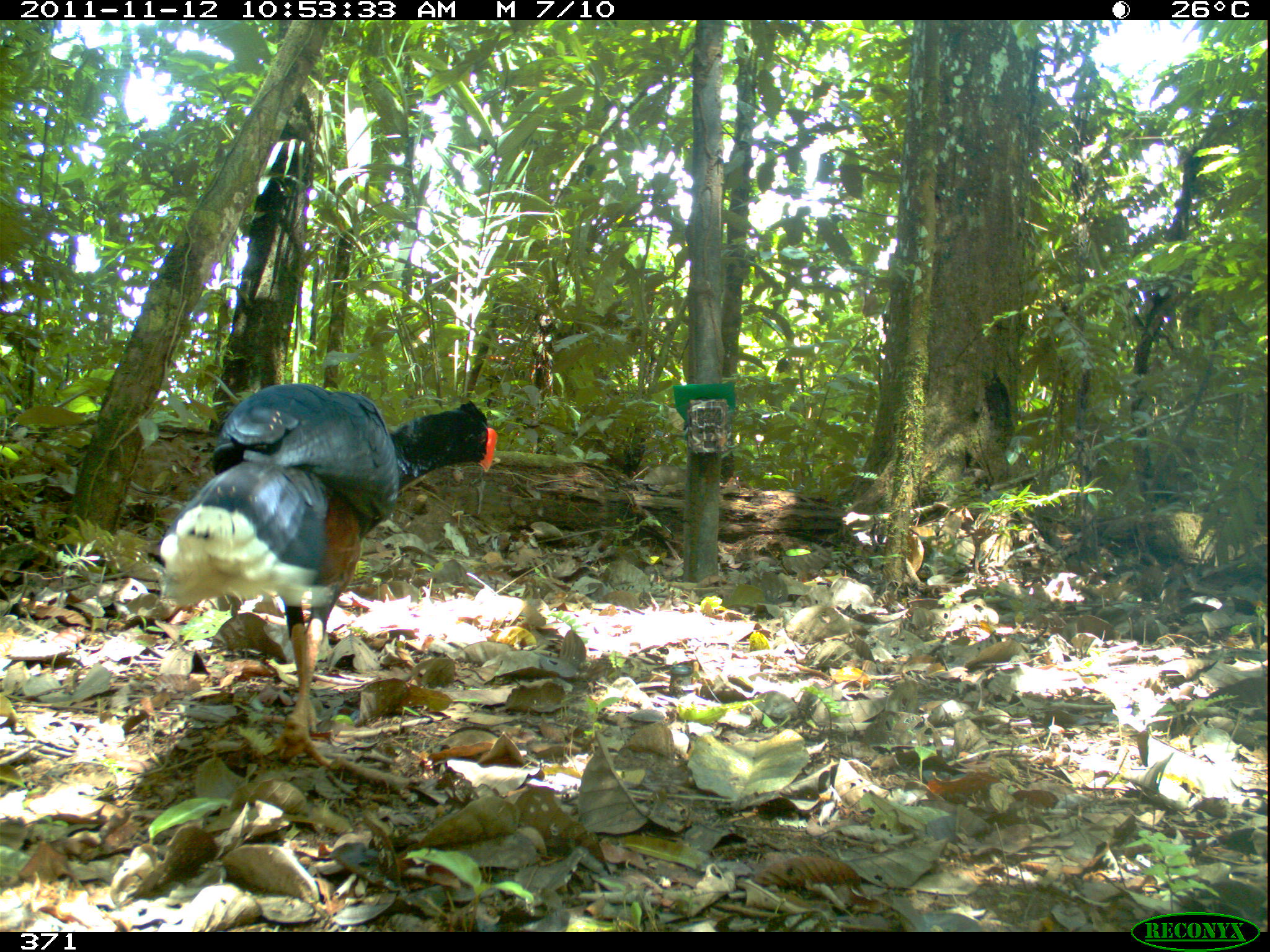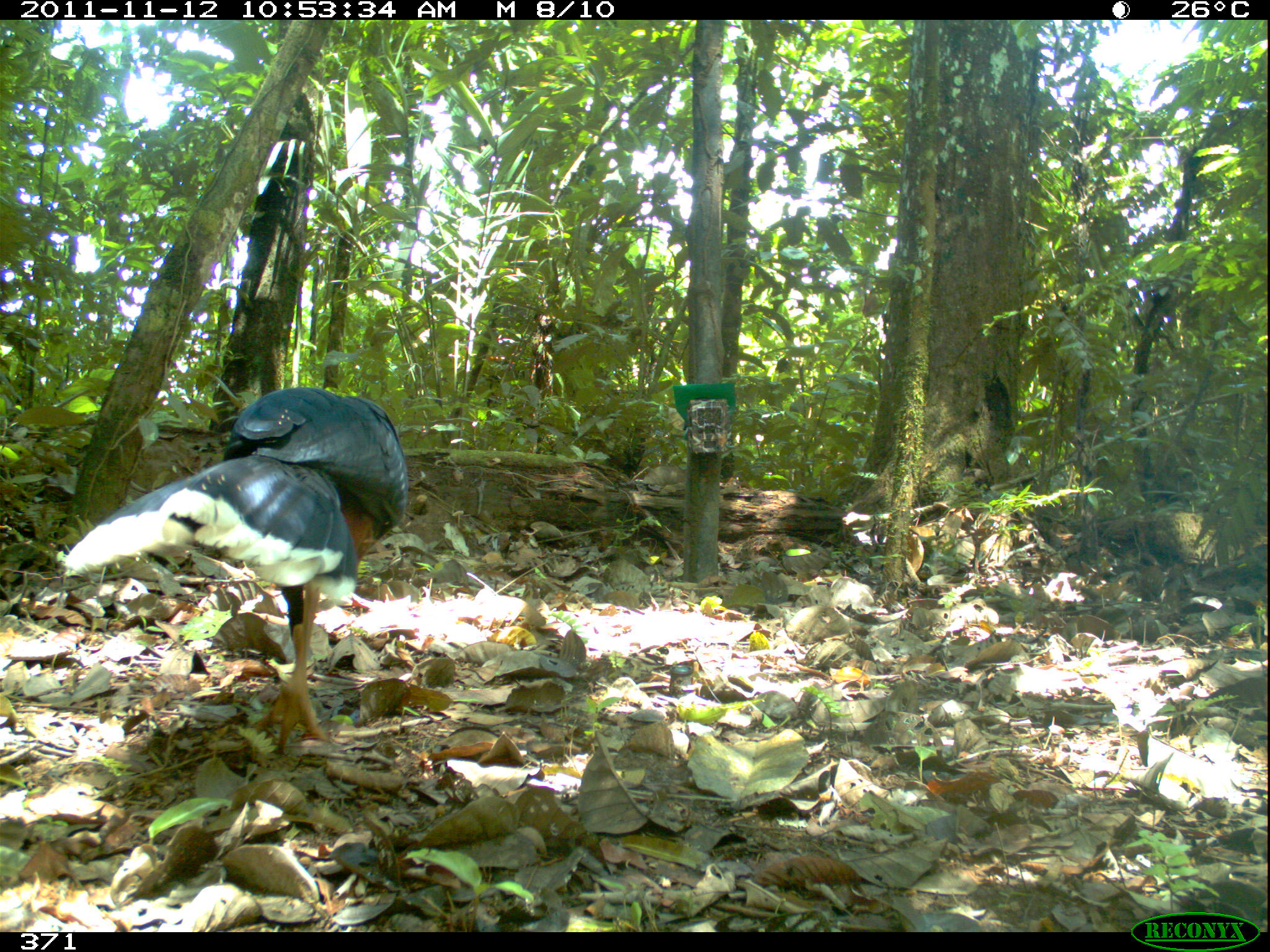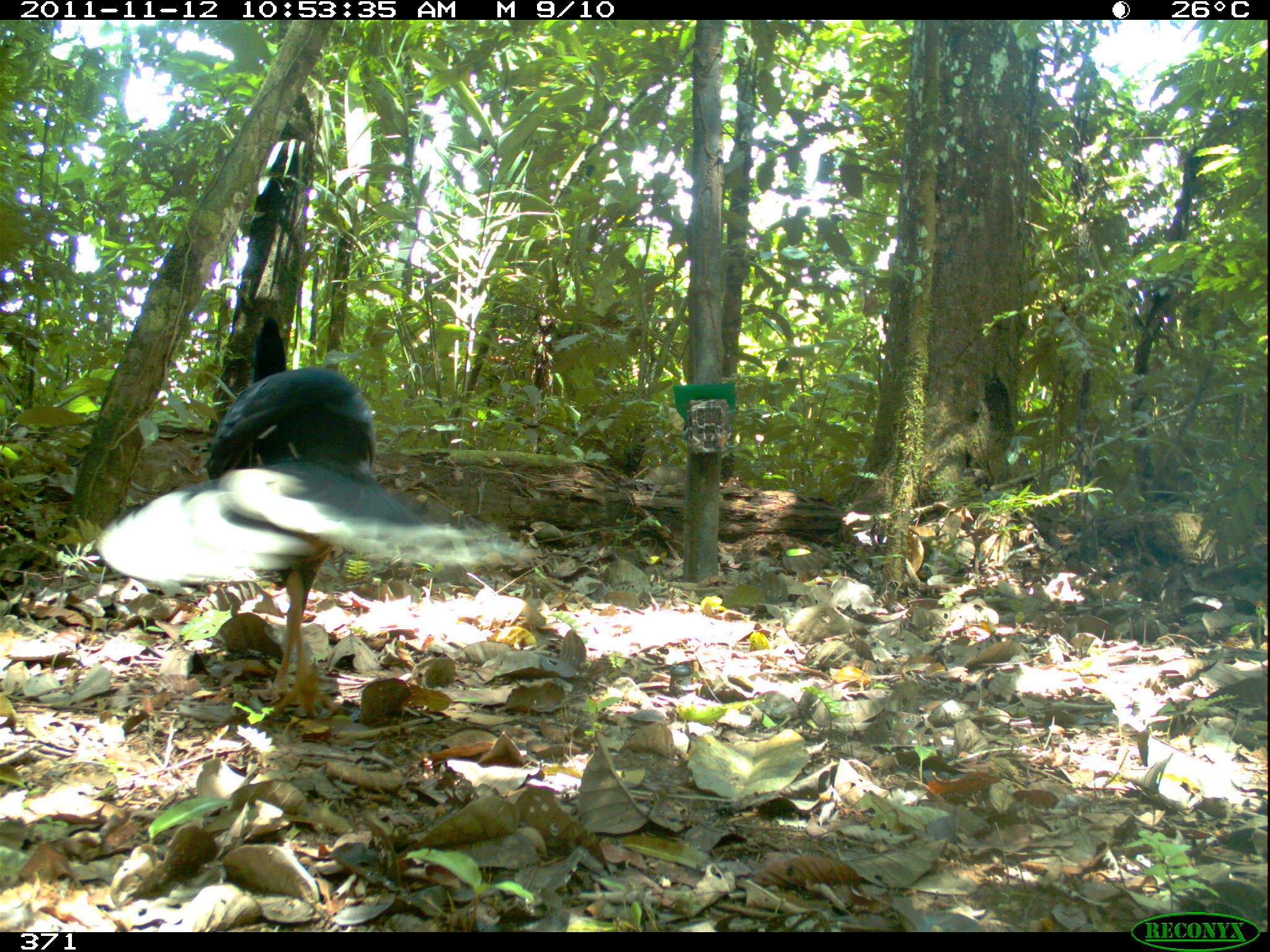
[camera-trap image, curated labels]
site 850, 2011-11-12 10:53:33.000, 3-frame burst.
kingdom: Animalia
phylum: Chordata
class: Aves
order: Galliformes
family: Cracidae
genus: Mitu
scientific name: Mitu tuberosum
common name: razor-billed curassow